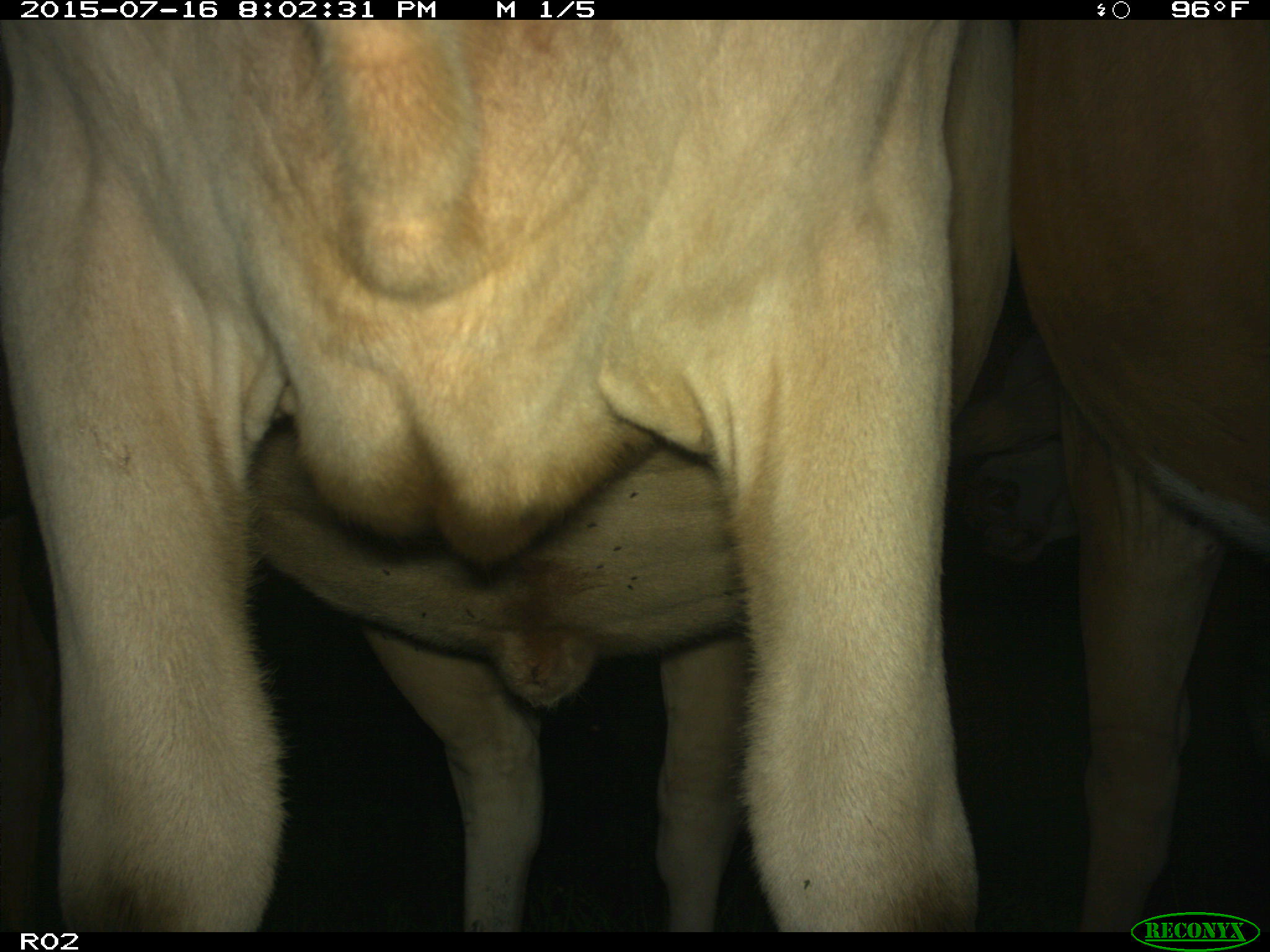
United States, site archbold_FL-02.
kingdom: Animalia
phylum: Chordata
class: Mammalia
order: Artiodactyla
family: Bovidae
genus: Bos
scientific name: Bos taurus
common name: domestic cow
Bos taurus (domestic cow).